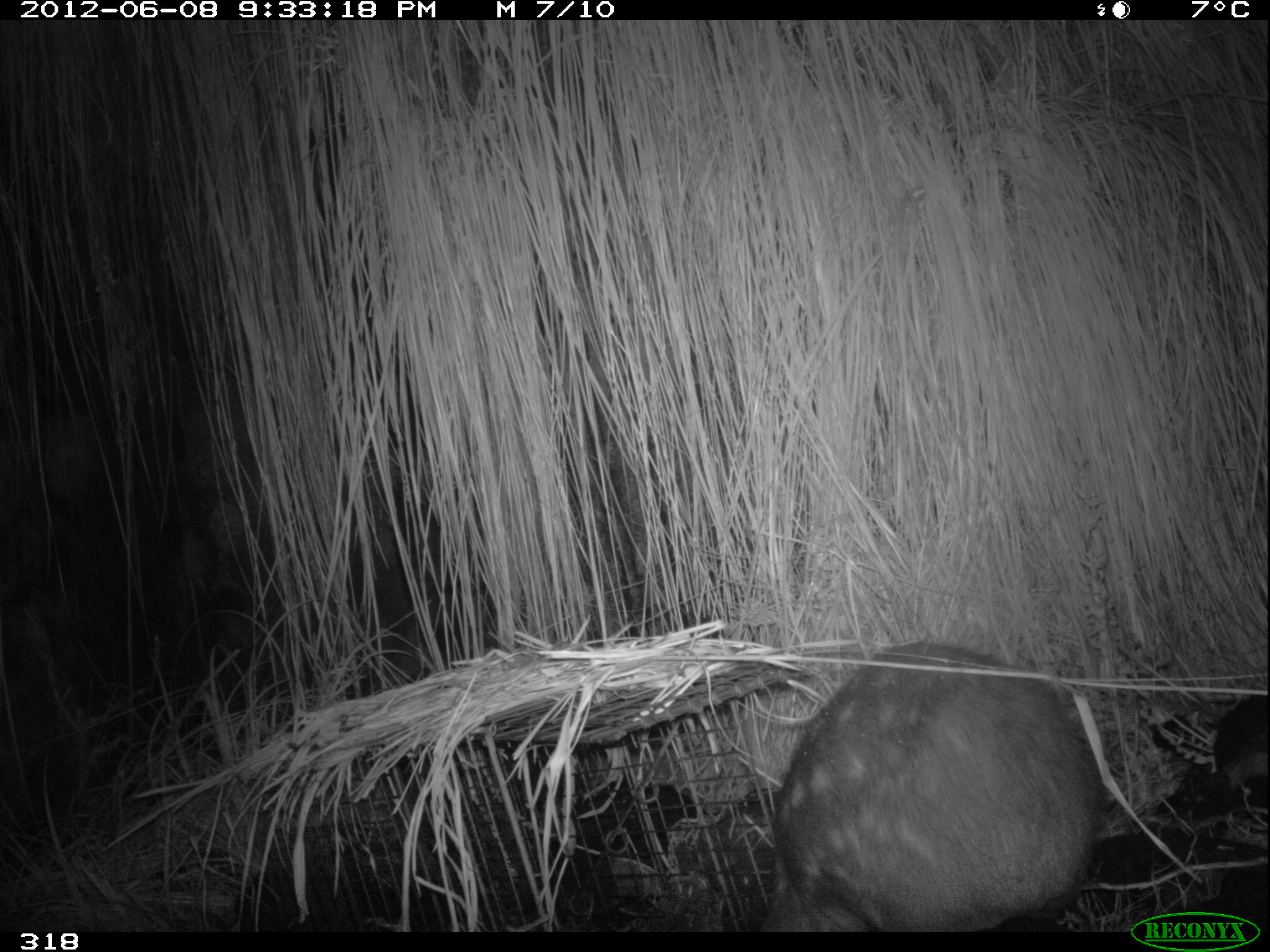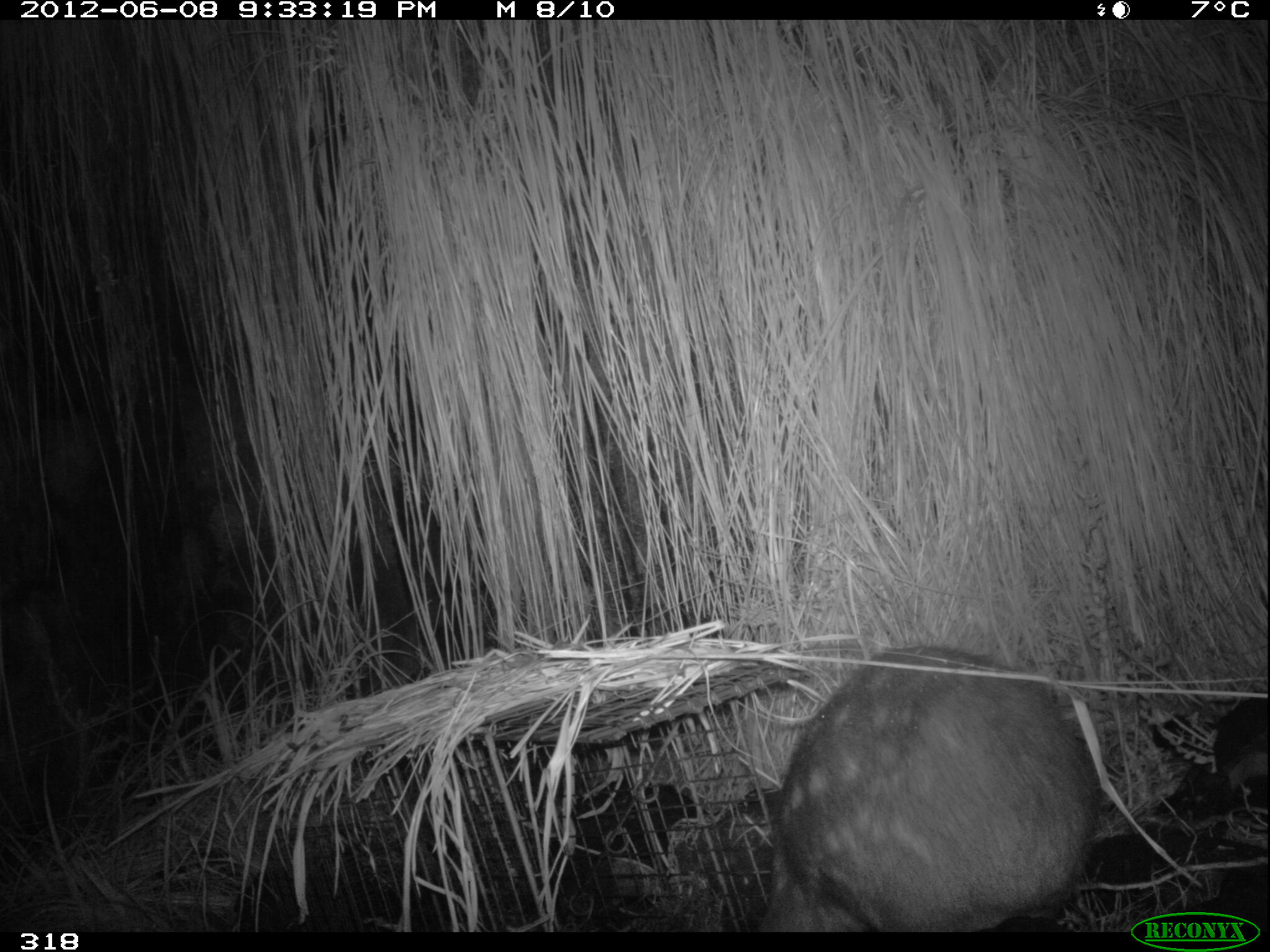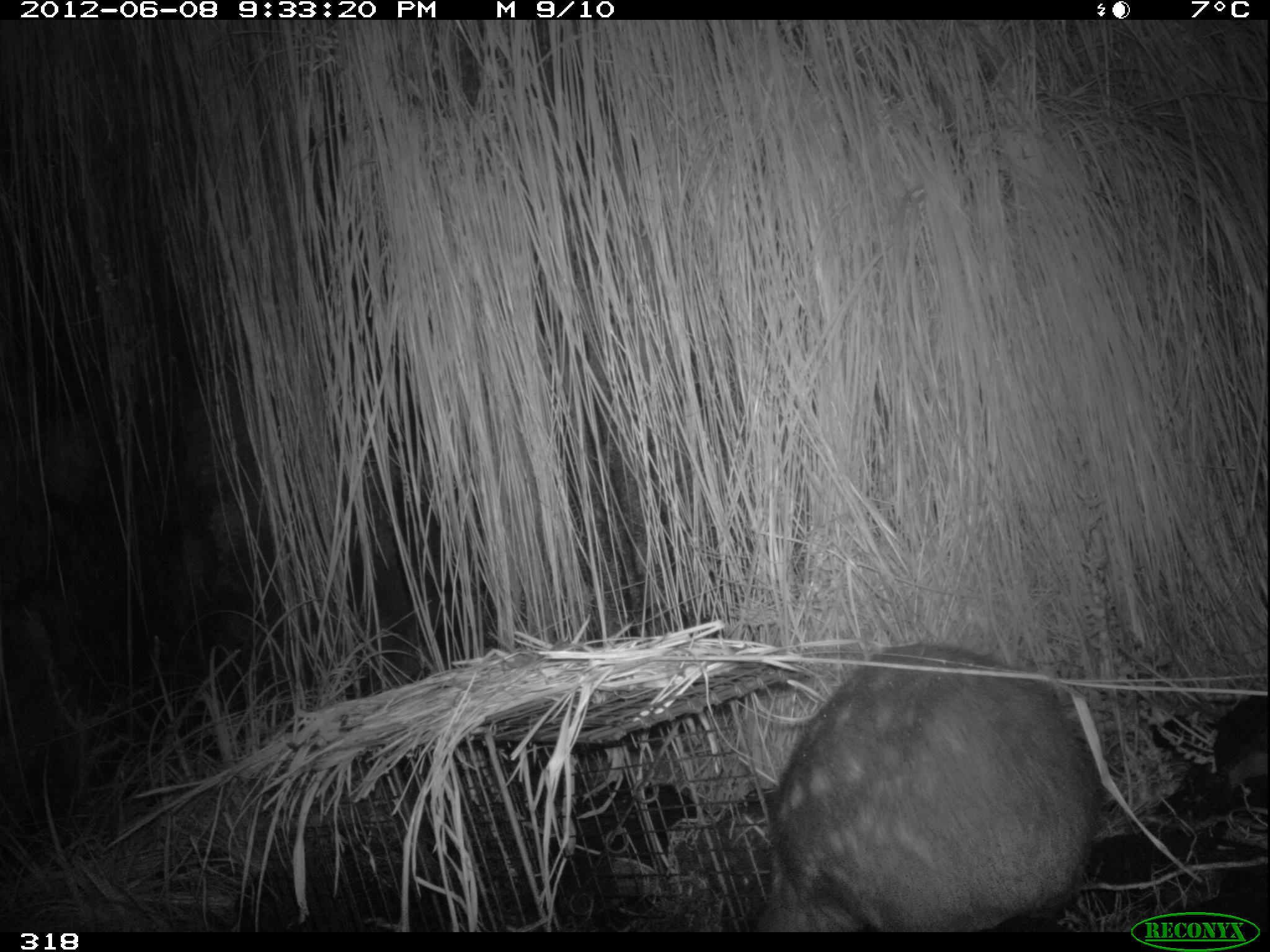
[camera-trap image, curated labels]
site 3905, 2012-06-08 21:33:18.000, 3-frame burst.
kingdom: Animalia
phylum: Chordata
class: Mammalia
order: Rodentia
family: Cuniculidae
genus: Cuniculus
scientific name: Cuniculus taczanowskii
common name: mountain paca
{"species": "Cuniculus taczanowskii (mountain paca)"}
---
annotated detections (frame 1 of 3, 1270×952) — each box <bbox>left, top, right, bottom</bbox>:
cuniculus taczanowskii: <bbox>759, 639, 1107, 932</bbox>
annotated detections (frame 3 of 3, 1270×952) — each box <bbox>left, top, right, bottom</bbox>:
cuniculus taczanowskii: <bbox>752, 641, 1104, 932</bbox>